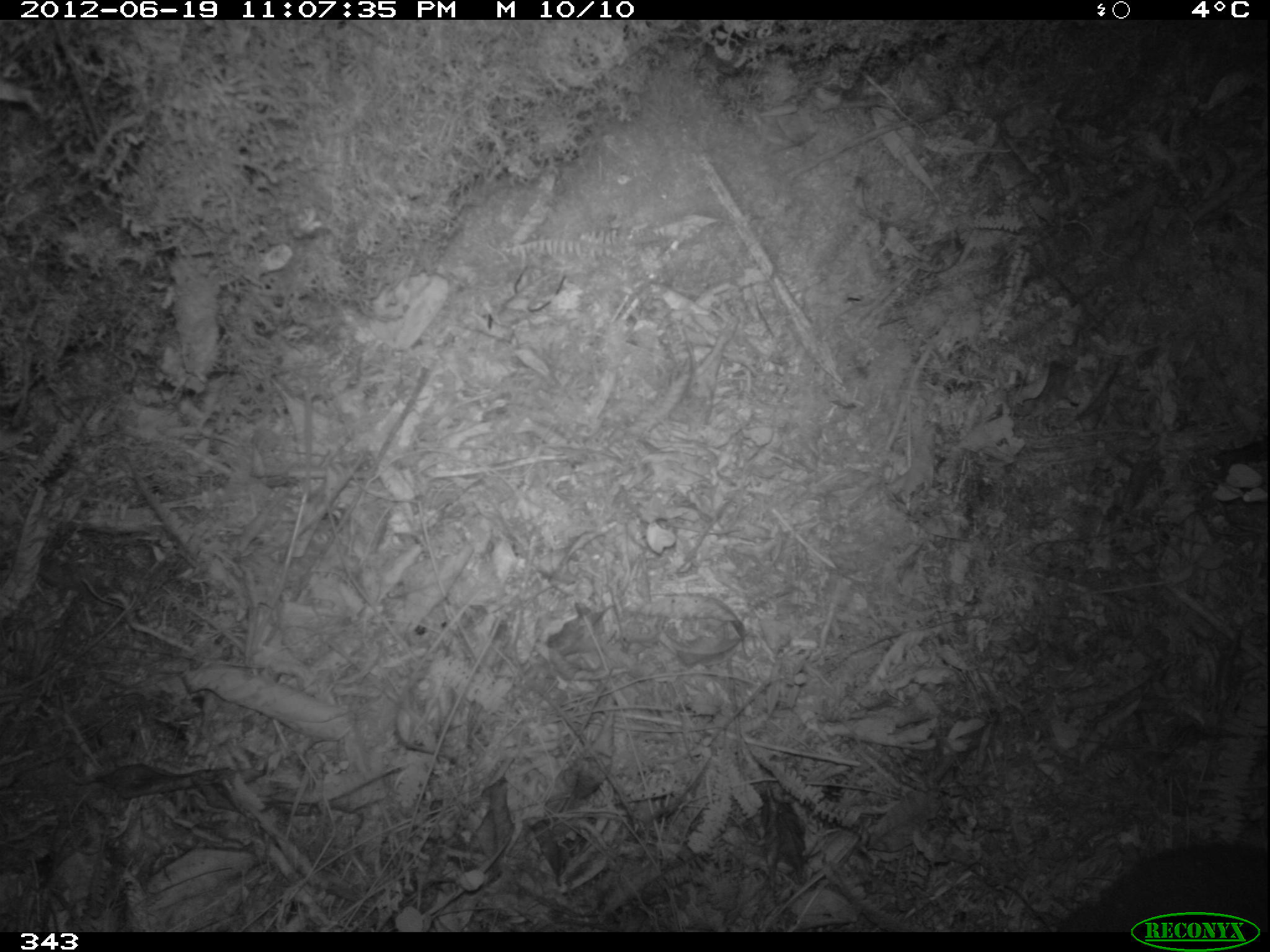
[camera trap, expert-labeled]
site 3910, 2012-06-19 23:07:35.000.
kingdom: Animalia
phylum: Chordata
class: Mammalia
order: Rodentia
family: Cuniculidae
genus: Cuniculus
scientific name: Cuniculus taczanowskii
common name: mountain paca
Cuniculus taczanowskii (mountain paca).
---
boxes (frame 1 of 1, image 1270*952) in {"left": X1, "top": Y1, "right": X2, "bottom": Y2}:
cuniculus taczanowskii: {"left": 1056, "top": 840, "right": 1268, "bottom": 932}